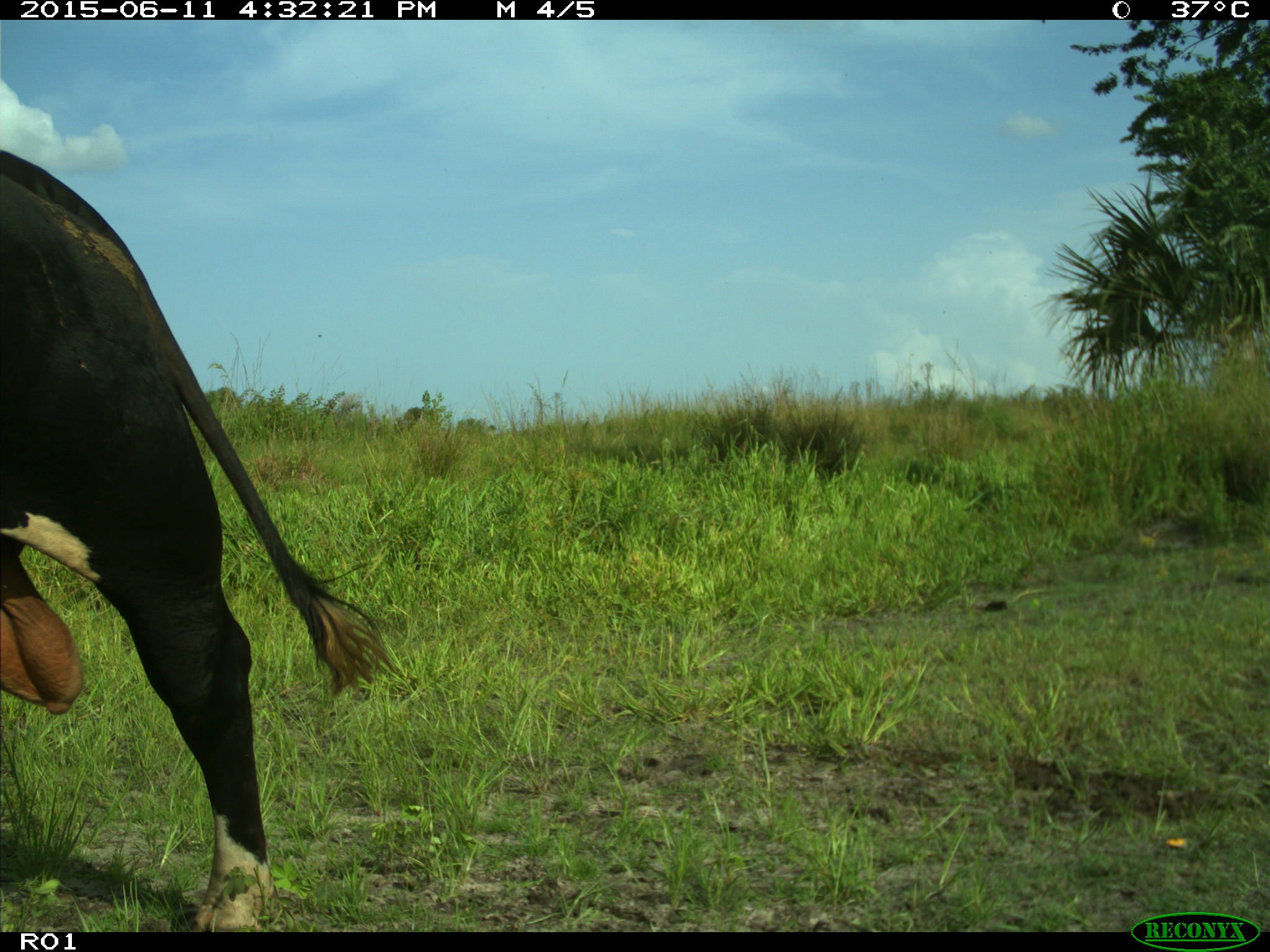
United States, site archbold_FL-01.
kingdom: Animalia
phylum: Chordata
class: Mammalia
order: Artiodactyla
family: Bovidae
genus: Bos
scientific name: Bos taurus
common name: domestic cow